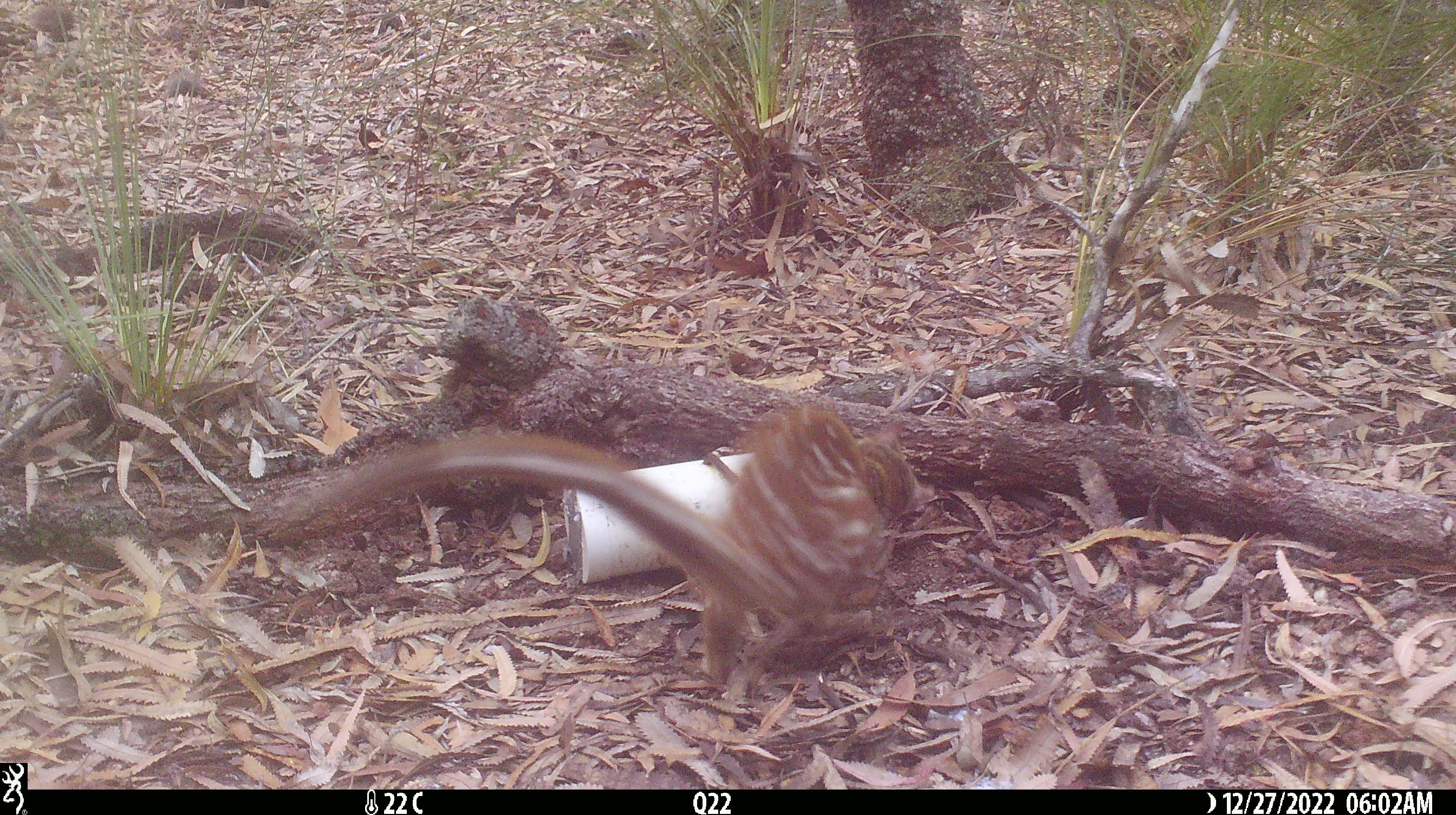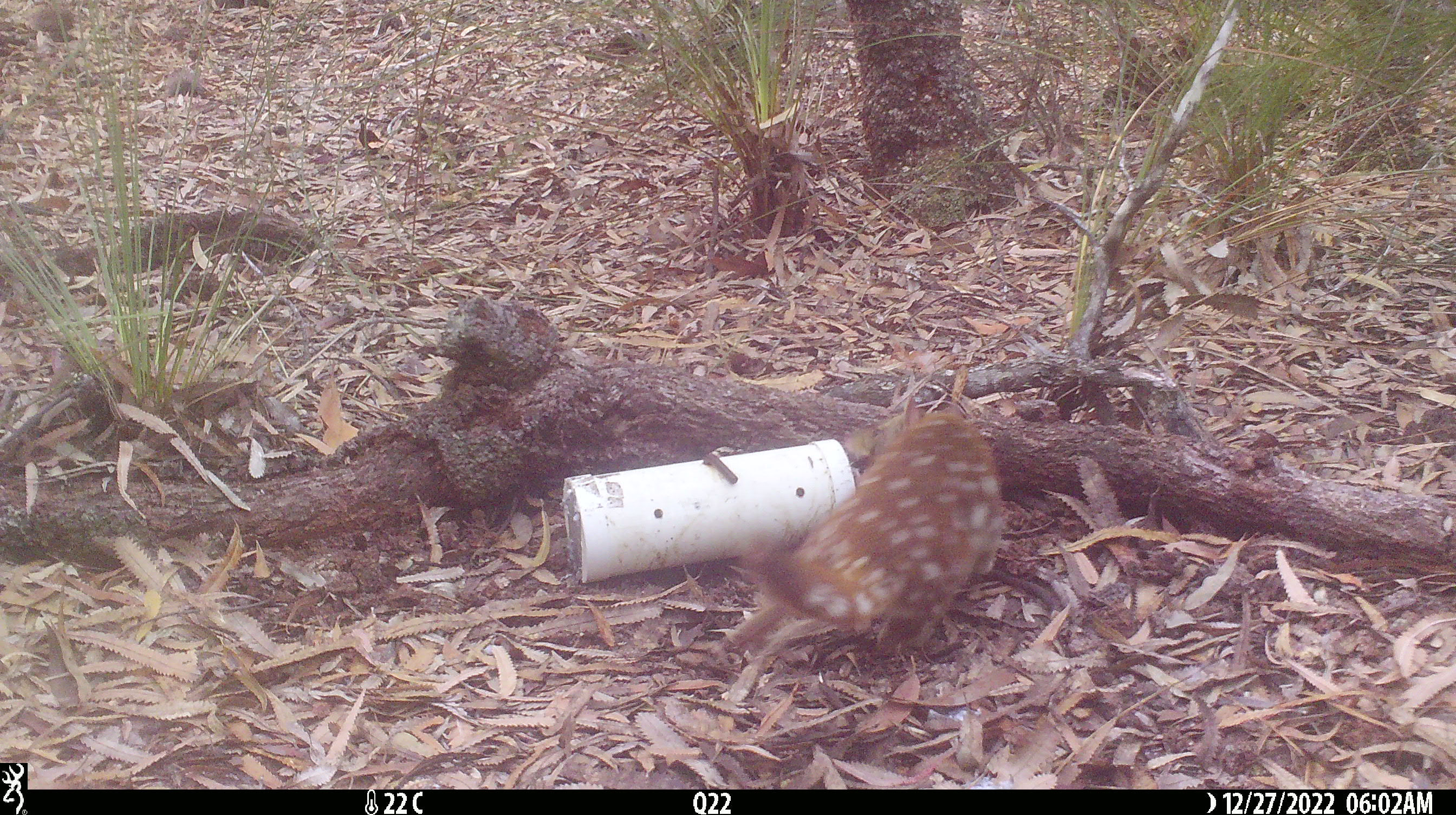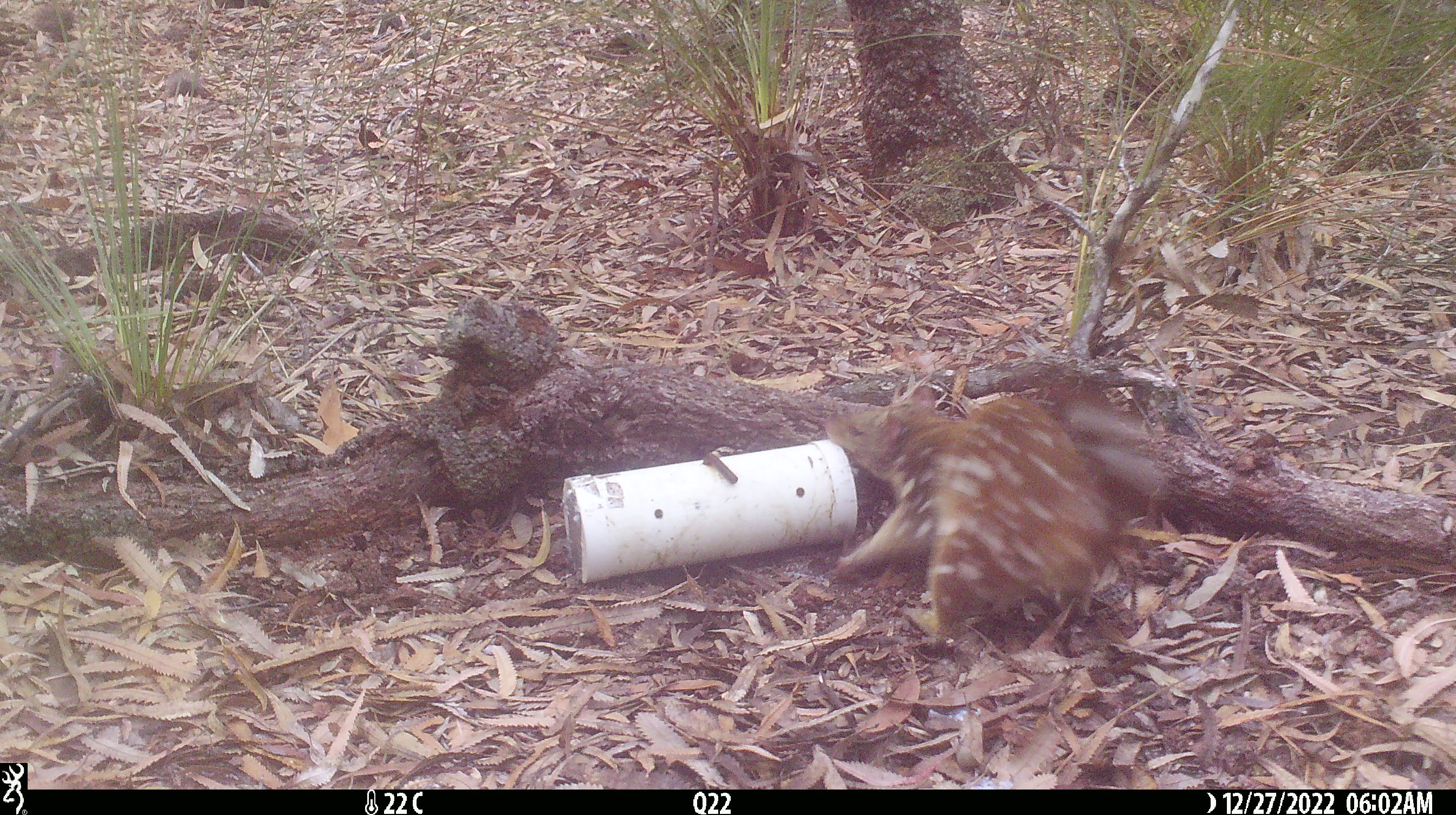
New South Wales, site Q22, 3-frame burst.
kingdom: Animalia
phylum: Chordata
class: Mammalia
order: Dasyuromorphia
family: Dasyuridae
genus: Dasyurus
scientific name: Dasyurus maculatus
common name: spotted-tailed quoll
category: quoll